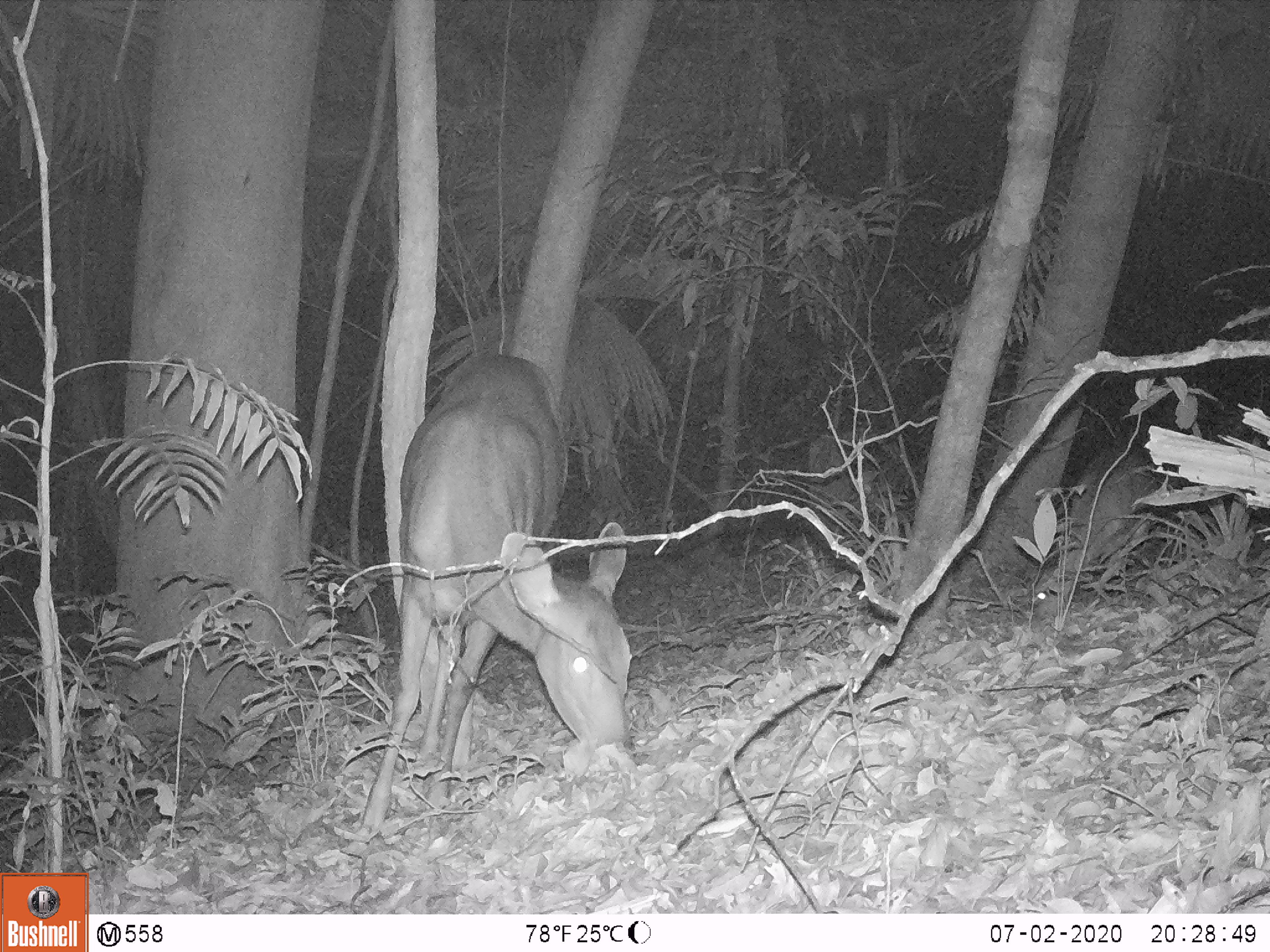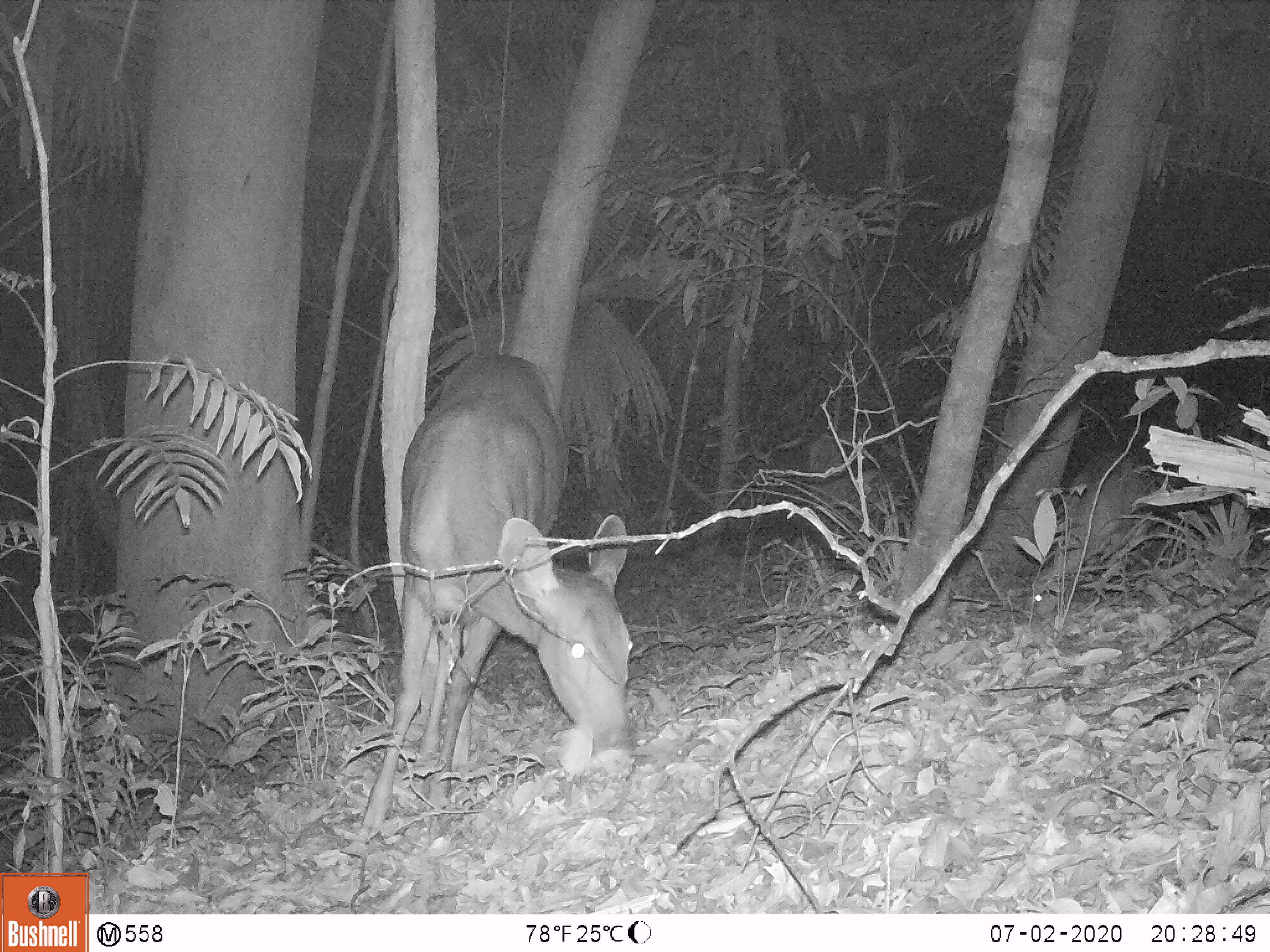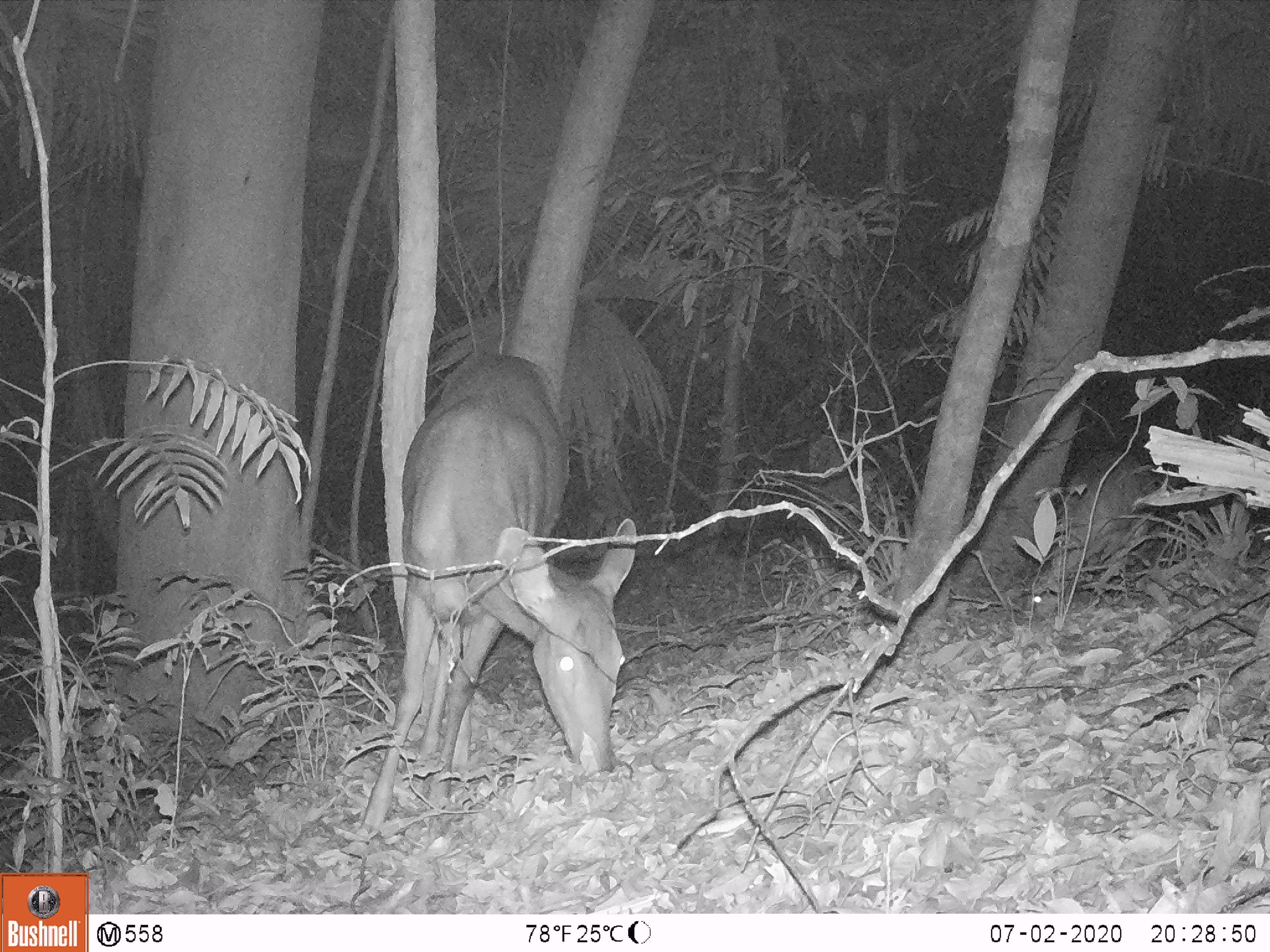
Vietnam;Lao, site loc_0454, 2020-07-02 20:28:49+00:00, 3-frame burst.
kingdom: Animalia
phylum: Chordata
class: Mammalia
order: Artiodactyla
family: Cervidae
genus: Rusa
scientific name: Rusa unicolor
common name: sambar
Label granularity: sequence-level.